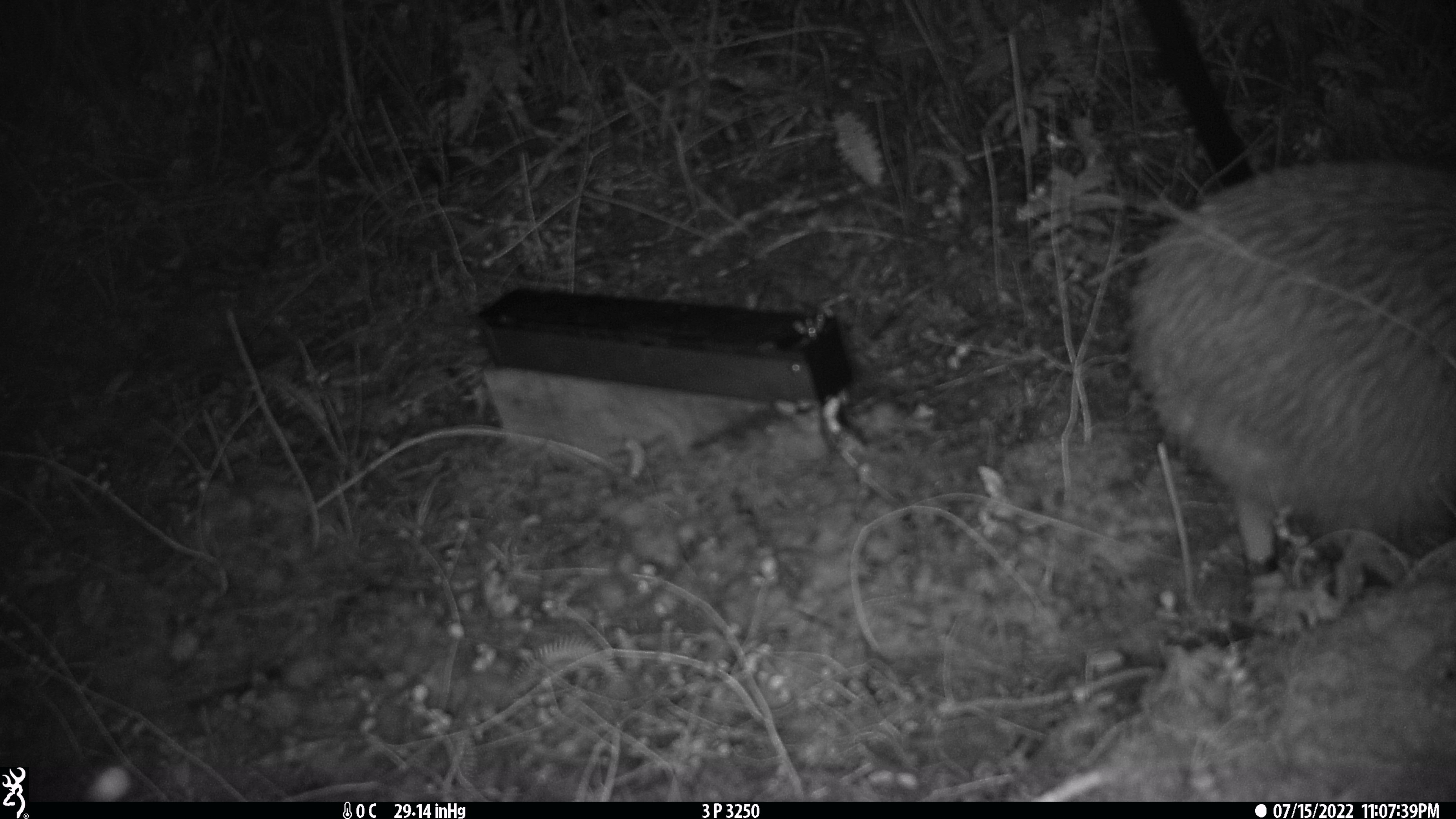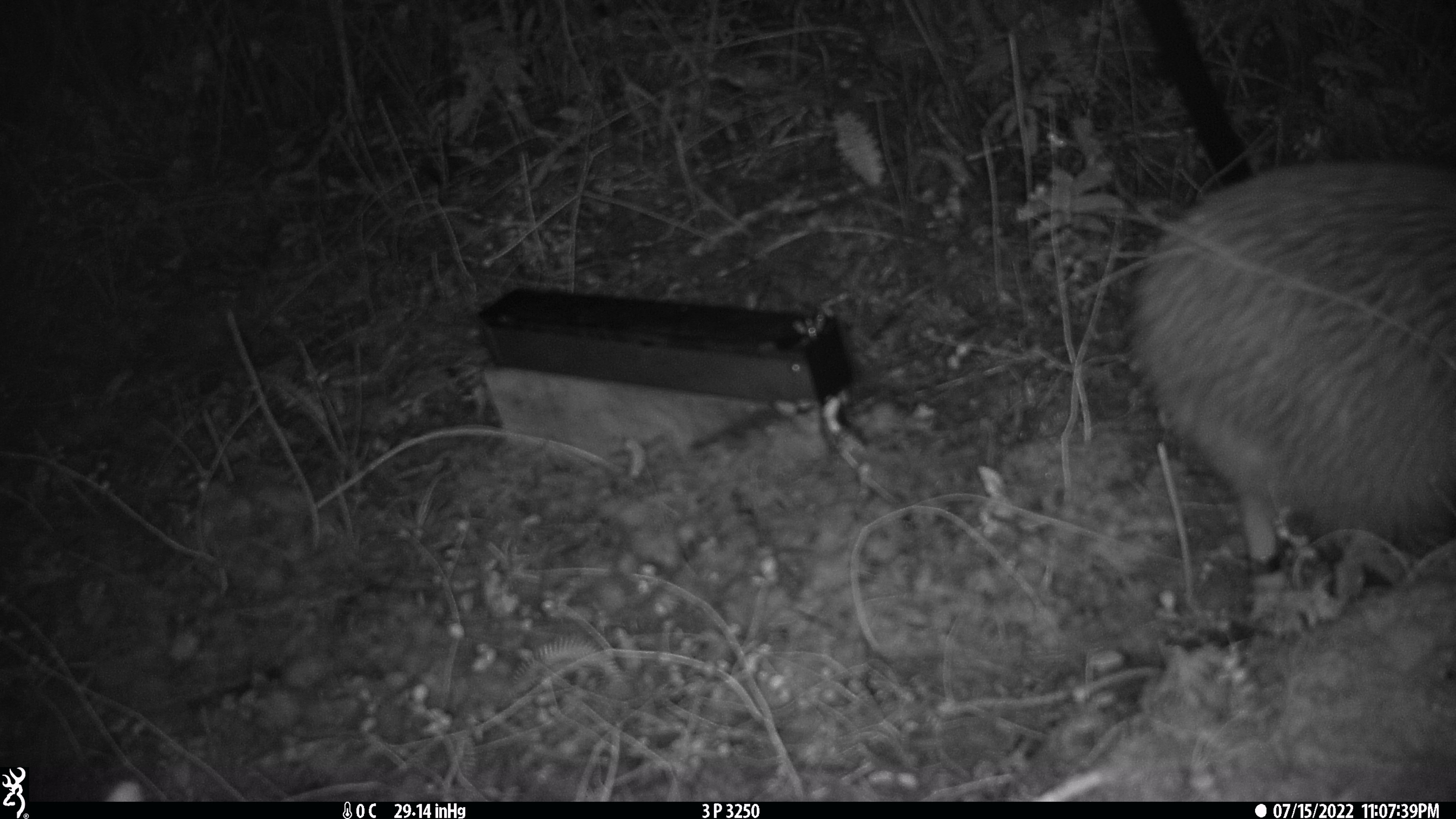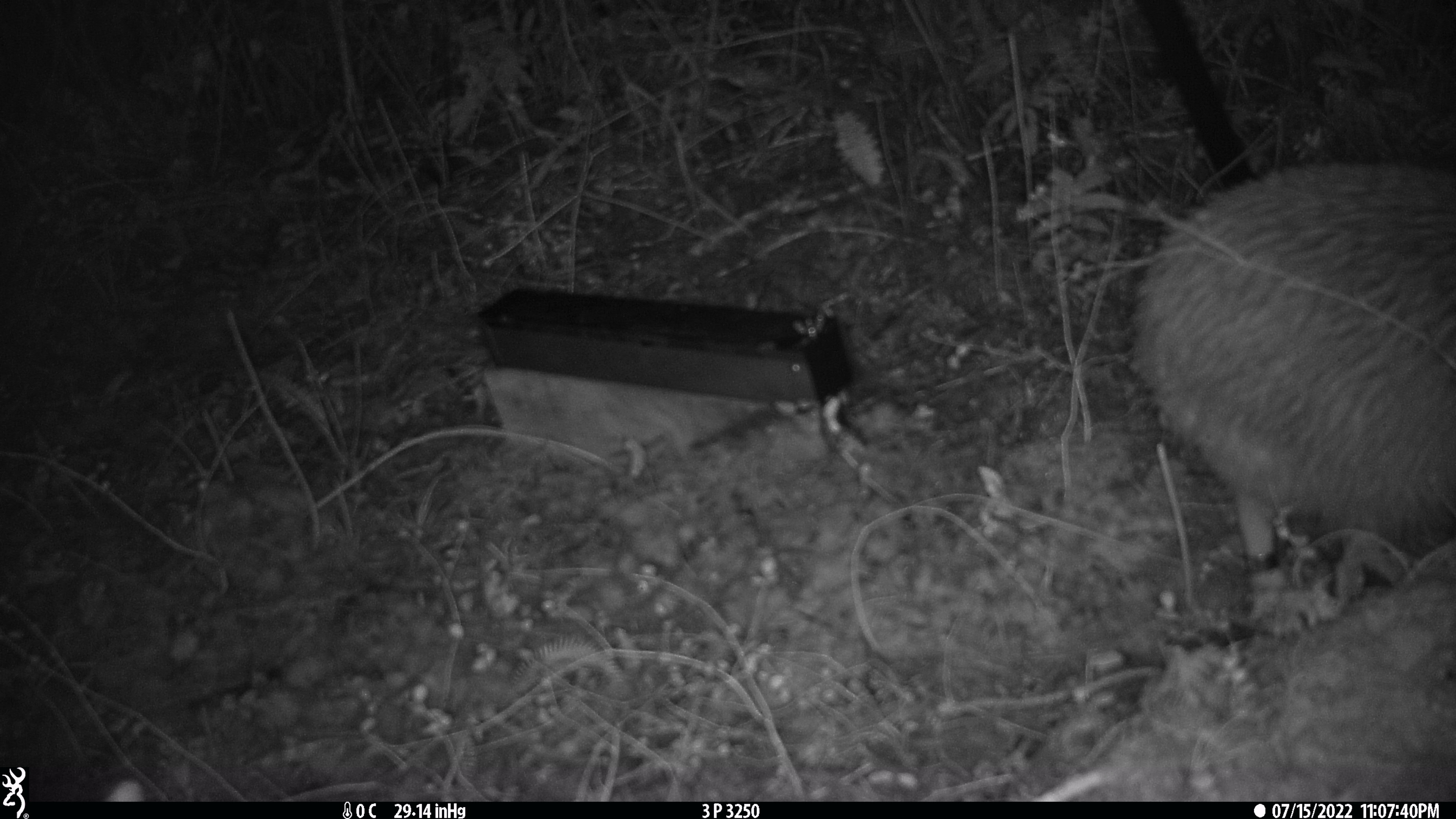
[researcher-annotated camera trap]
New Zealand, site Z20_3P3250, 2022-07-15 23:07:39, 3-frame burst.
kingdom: Animalia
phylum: Chordata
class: Aves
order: Apterygiformes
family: Apterygidae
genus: Apteryx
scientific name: Apteryx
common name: kiwi